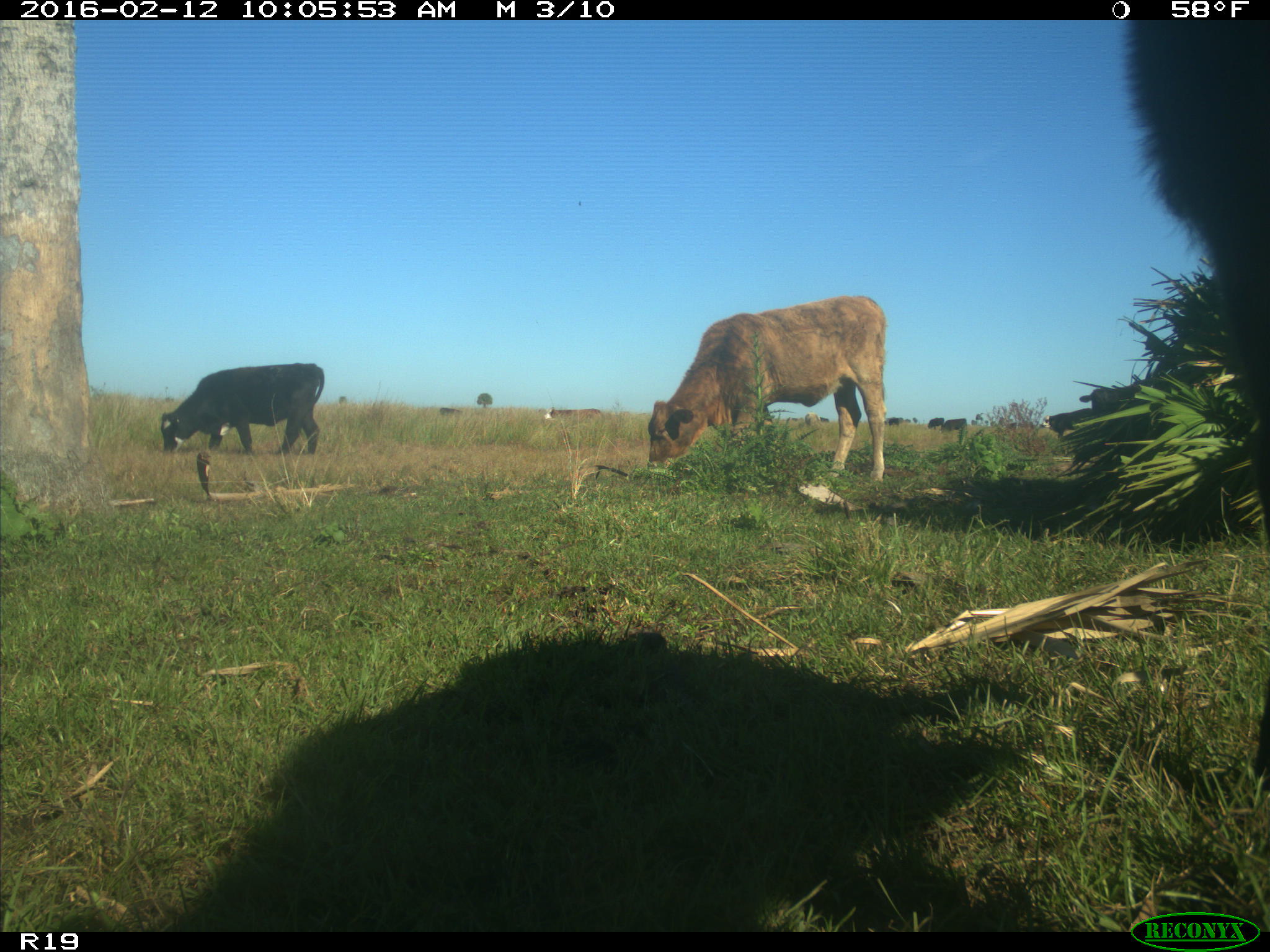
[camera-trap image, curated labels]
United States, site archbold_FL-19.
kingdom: Animalia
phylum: Chordata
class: Mammalia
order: Artiodactyla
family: Bovidae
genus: Bos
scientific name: Bos taurus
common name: domestic cow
Bos taurus (domestic cow).